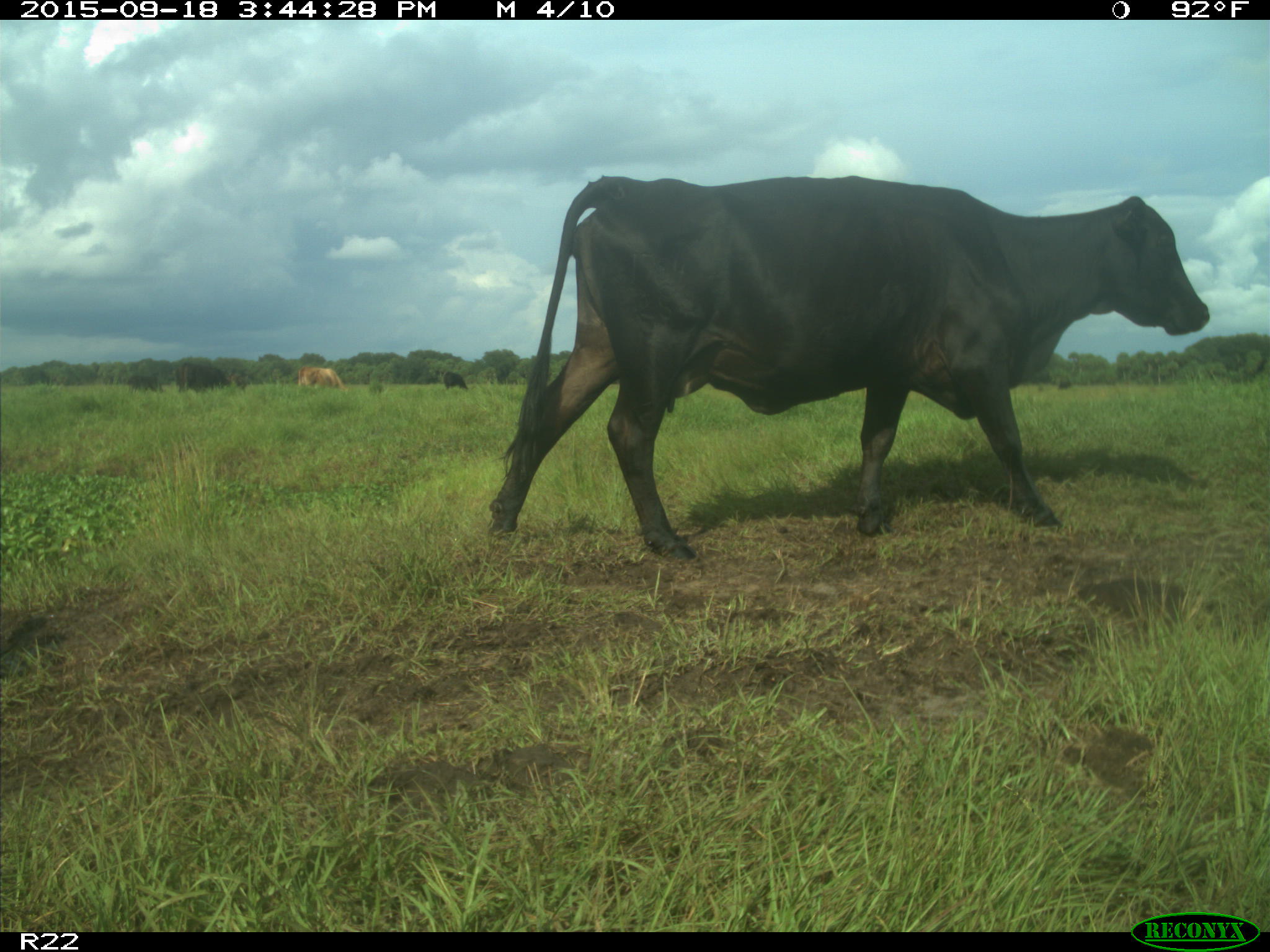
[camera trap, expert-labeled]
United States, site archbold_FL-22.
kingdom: Animalia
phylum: Chordata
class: Mammalia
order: Artiodactyla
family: Bovidae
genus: Bos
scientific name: Bos taurus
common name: domestic cow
Bos taurus (domestic cow).